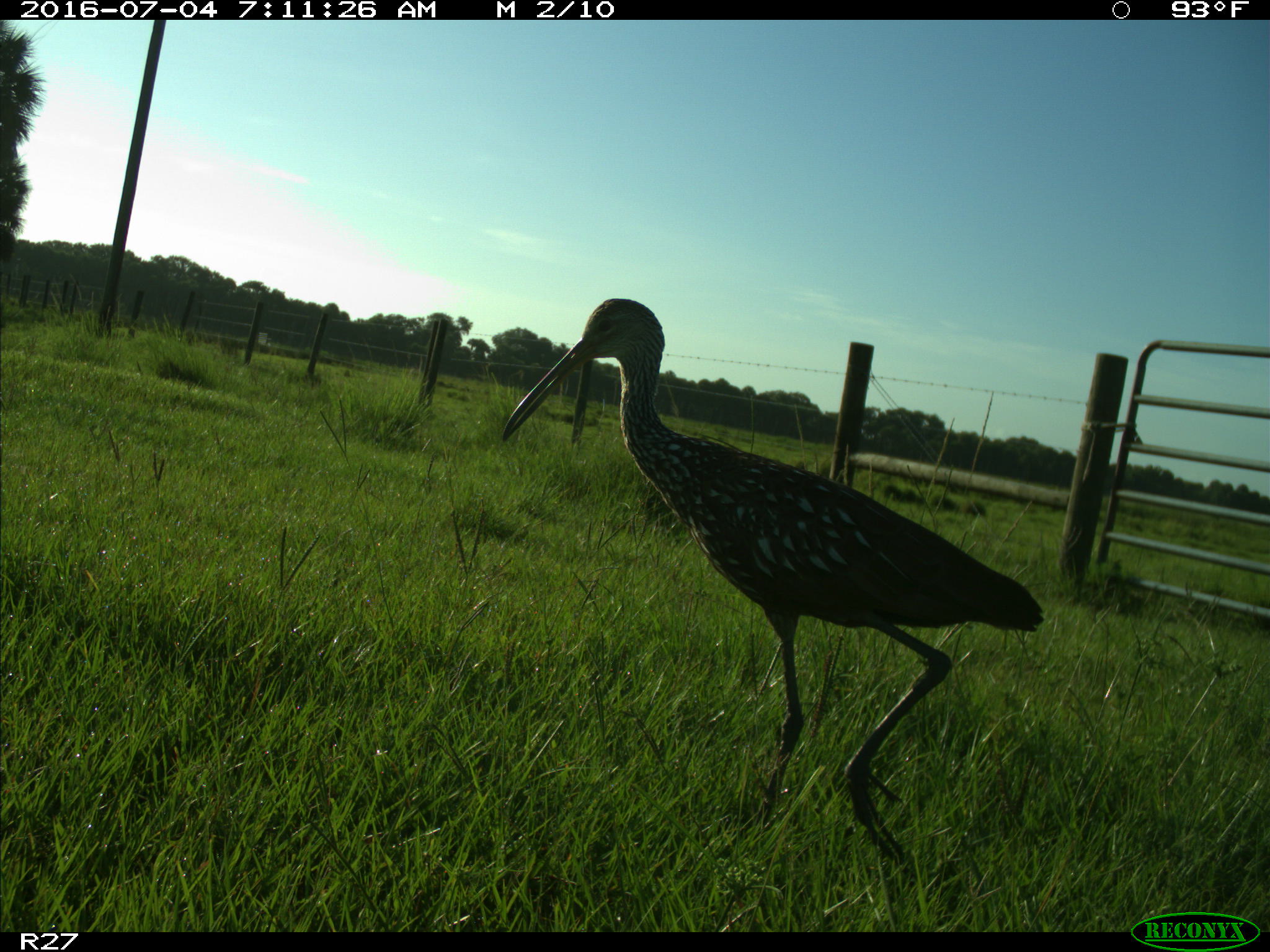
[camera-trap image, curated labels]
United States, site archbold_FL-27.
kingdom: Animalia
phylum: Chordata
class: Aves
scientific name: Aves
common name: birds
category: unidentified bird